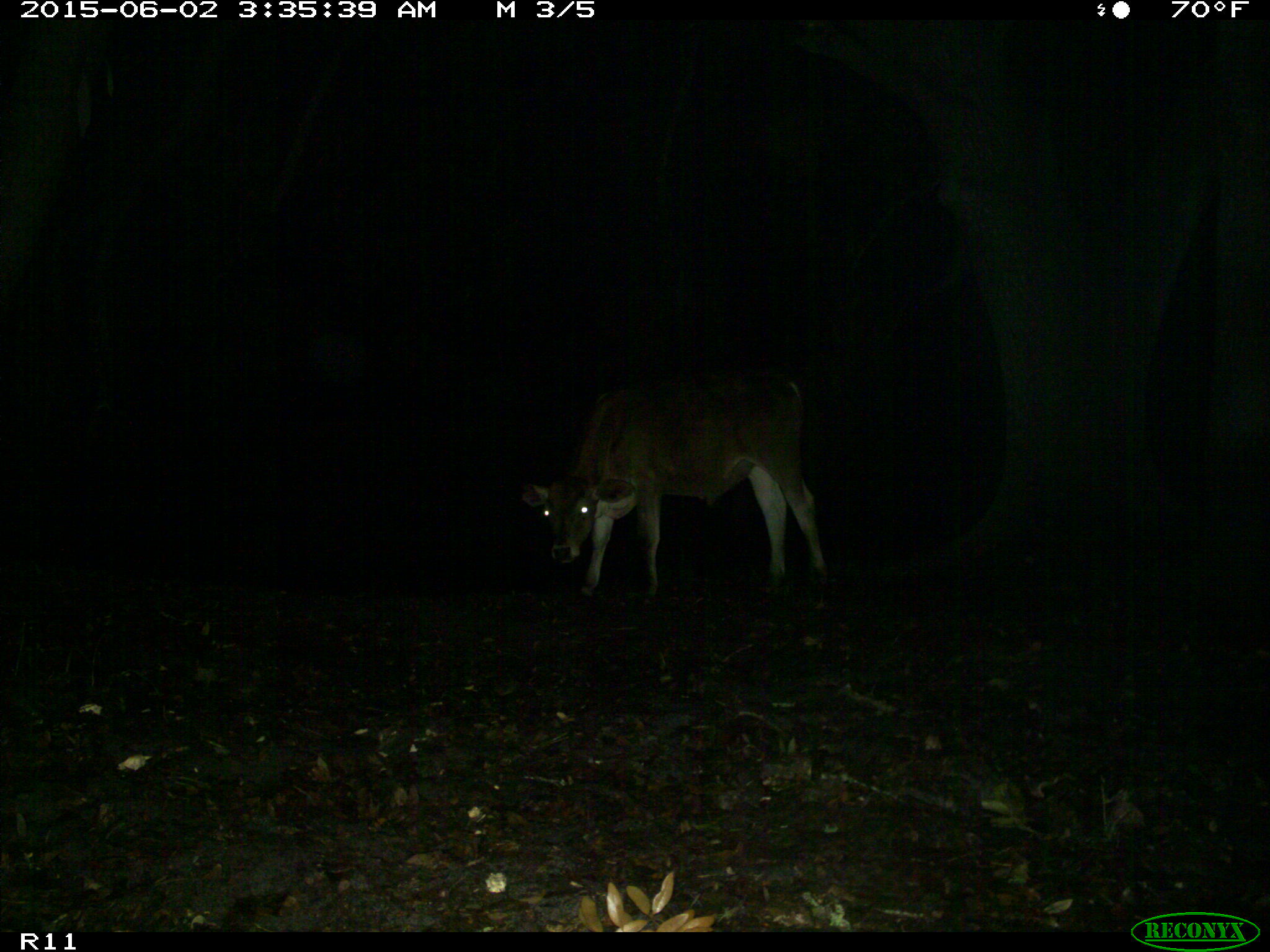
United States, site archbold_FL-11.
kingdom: Animalia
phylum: Chordata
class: Mammalia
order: Artiodactyla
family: Bovidae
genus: Bos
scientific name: Bos taurus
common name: domestic cow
Bos taurus (domestic cow).